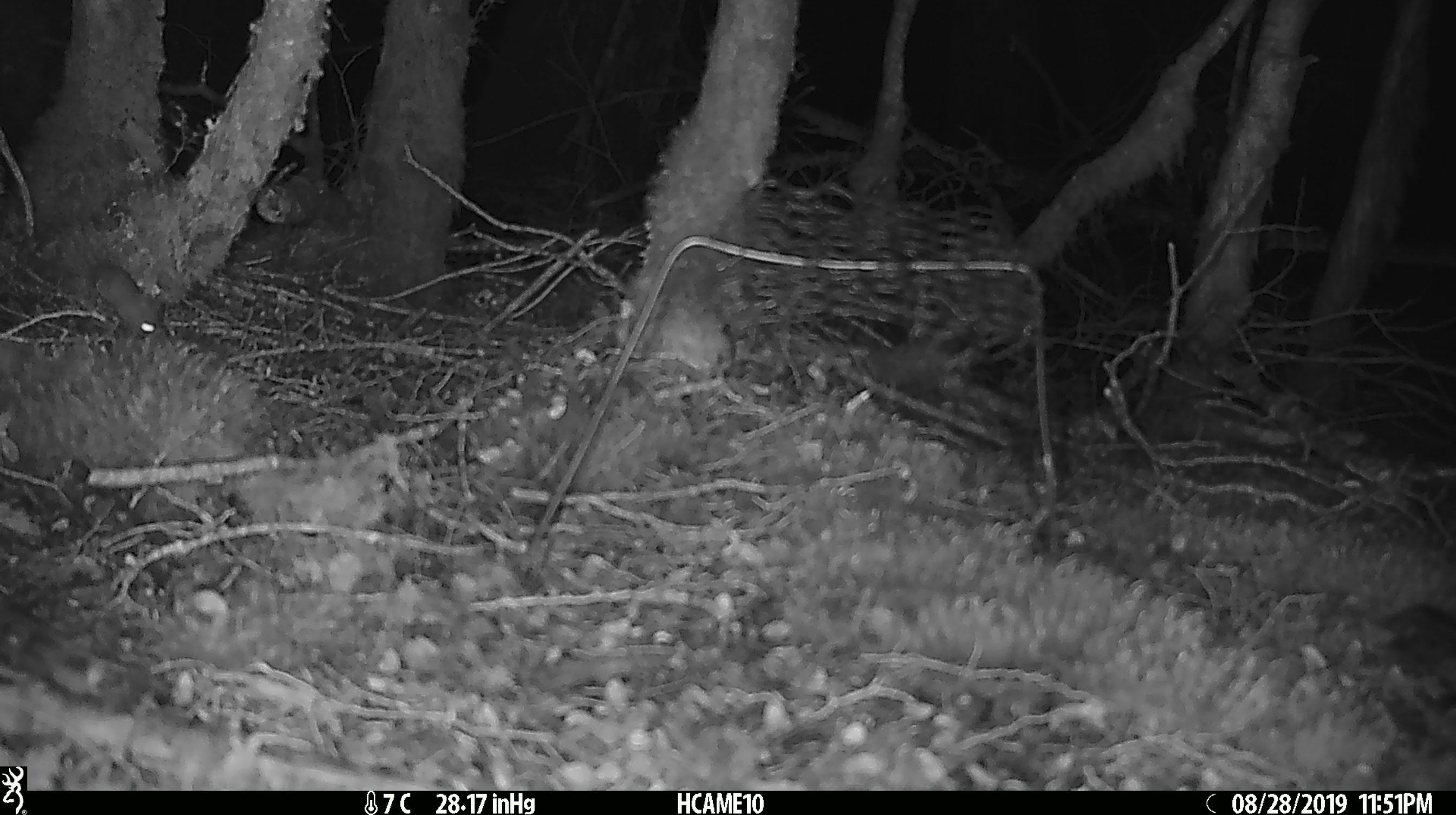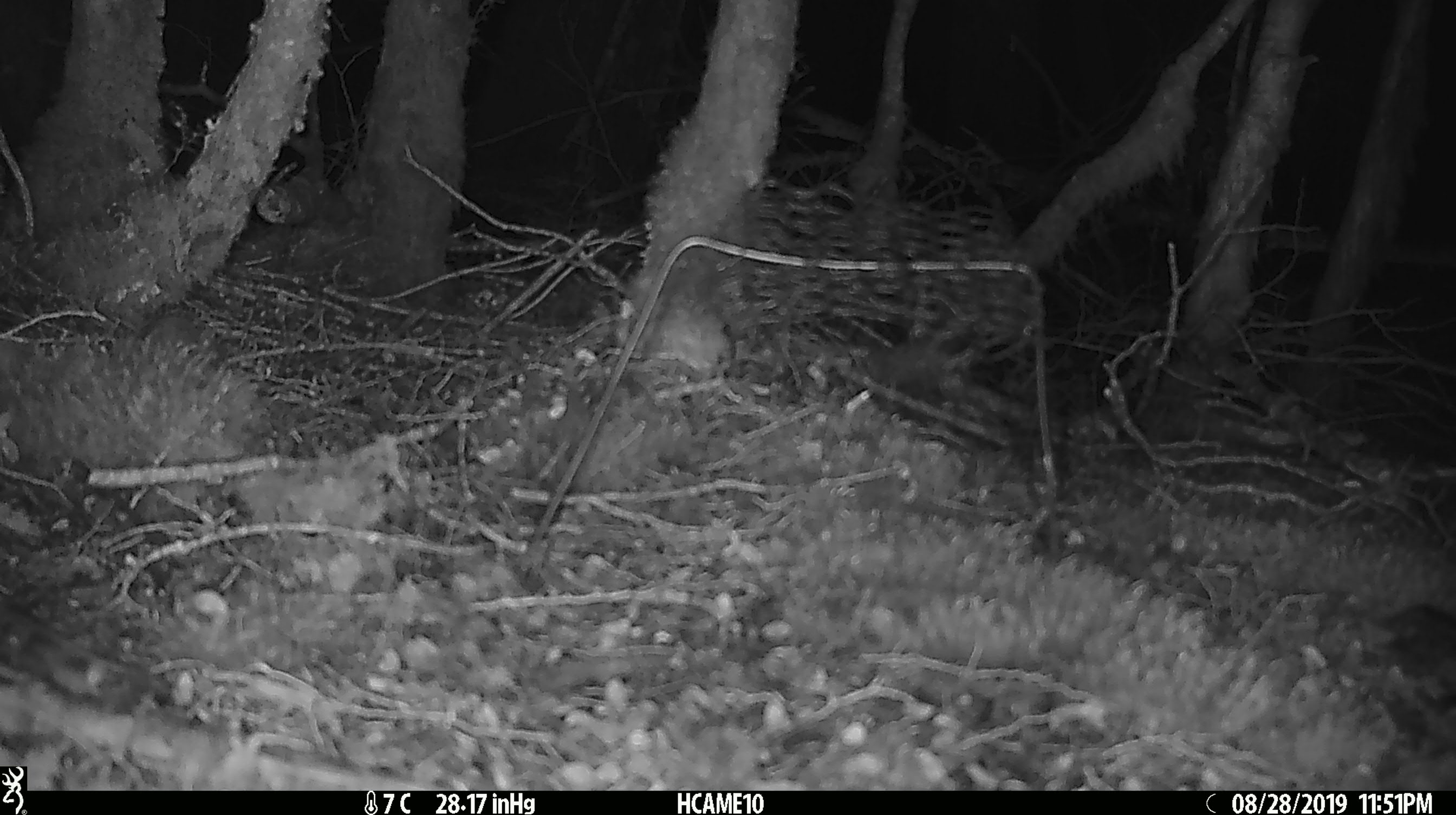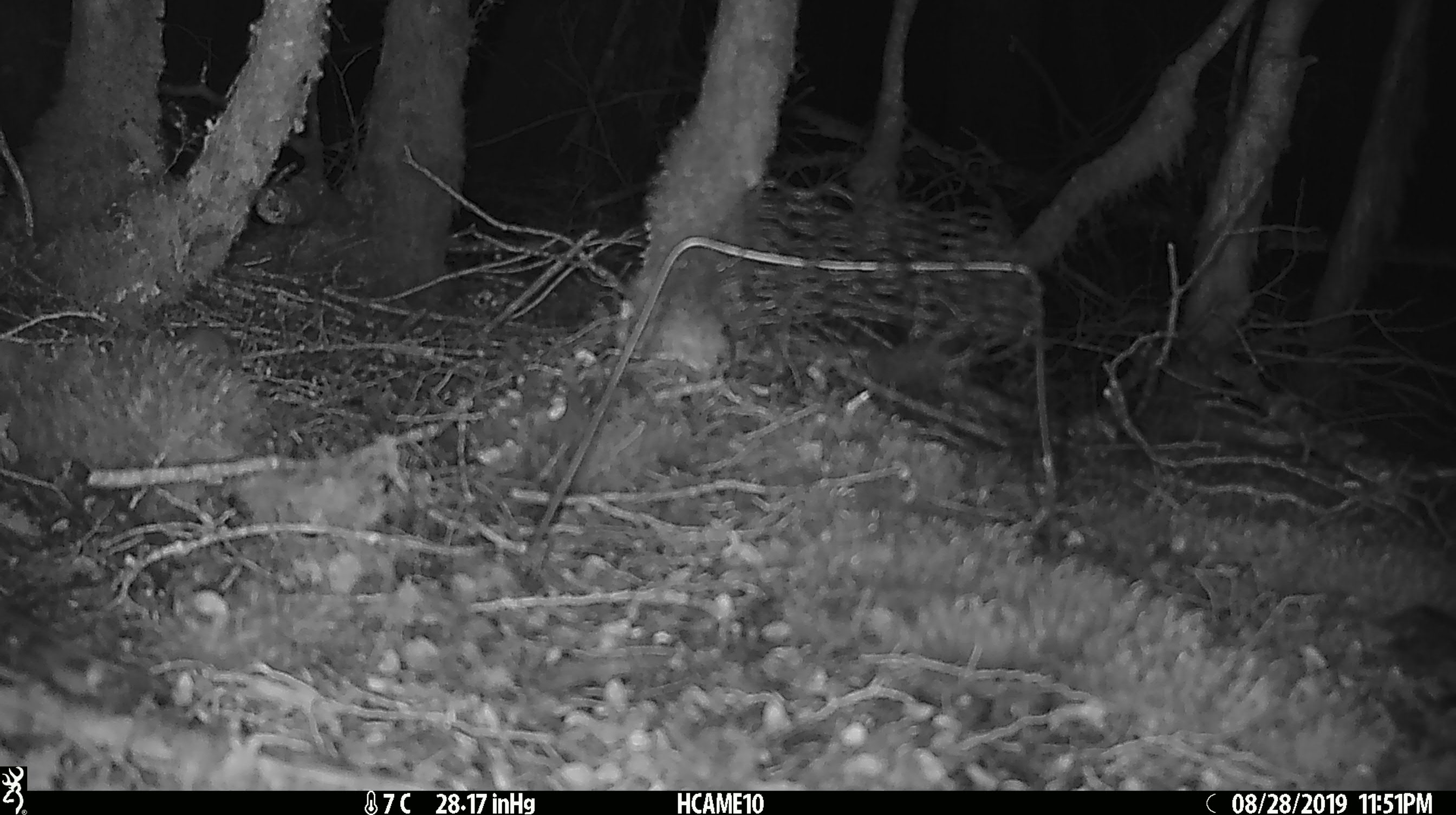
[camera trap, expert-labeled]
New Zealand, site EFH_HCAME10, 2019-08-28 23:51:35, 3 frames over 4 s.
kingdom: Animalia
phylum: Chordata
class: Mammalia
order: Rodentia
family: Muridae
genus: Mus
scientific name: Mus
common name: mouse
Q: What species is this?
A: Mouse (Mus).